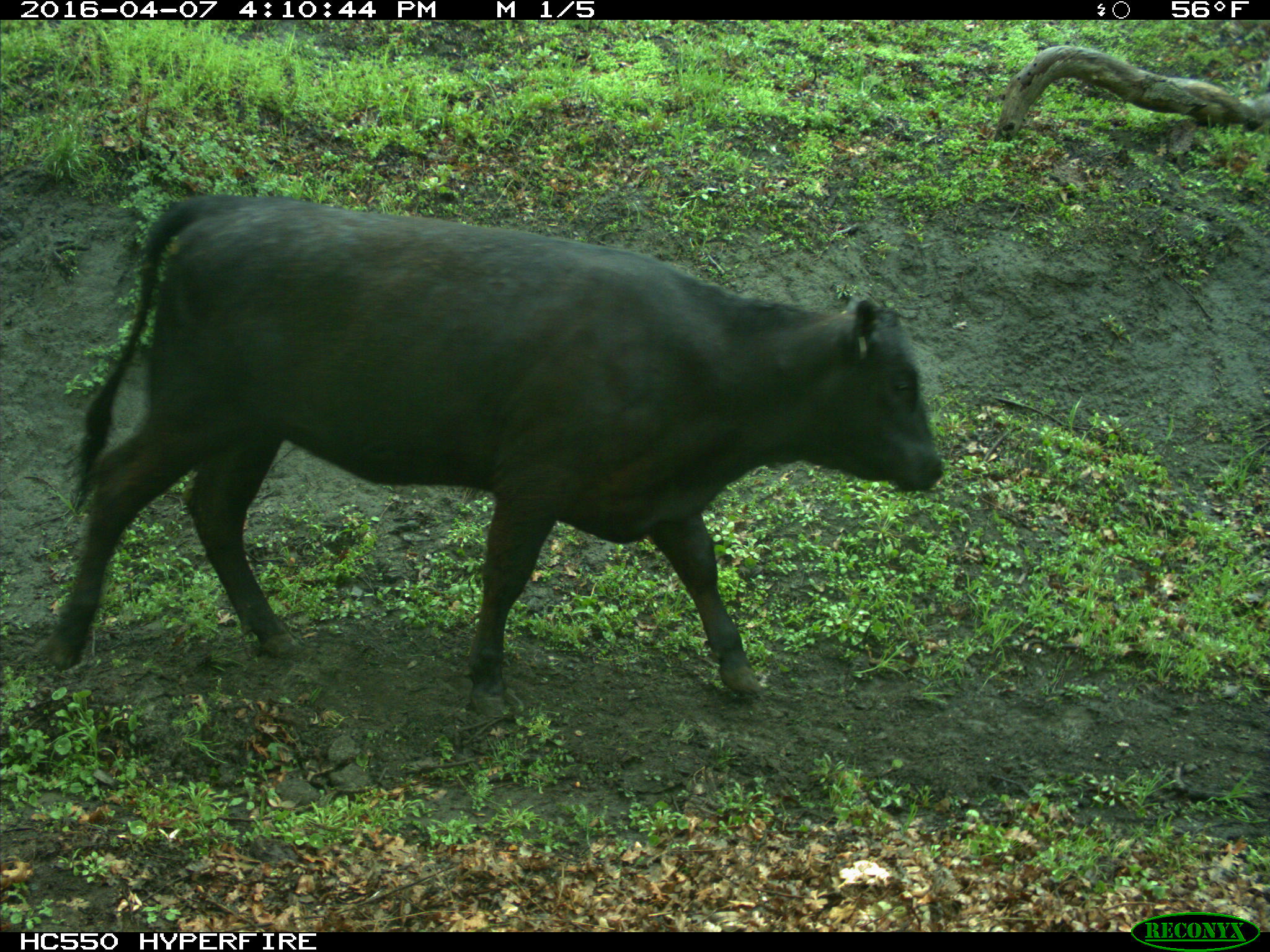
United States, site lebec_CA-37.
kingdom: Animalia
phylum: Chordata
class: Mammalia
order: Artiodactyla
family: Bovidae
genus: Bos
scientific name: Bos taurus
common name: domestic cow